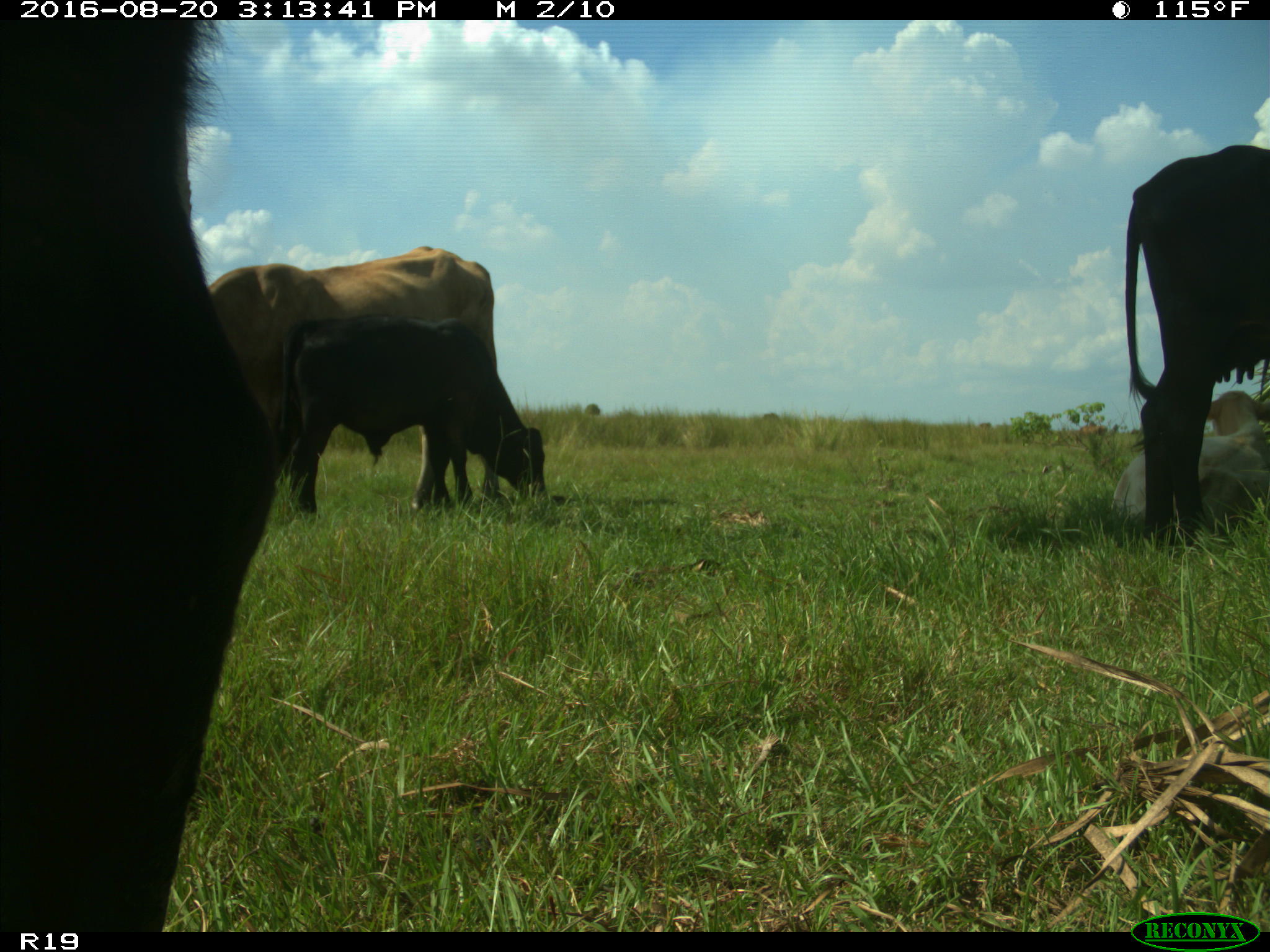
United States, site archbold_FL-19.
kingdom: Animalia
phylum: Chordata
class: Mammalia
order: Artiodactyla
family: Bovidae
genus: Bos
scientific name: Bos taurus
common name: domestic cow